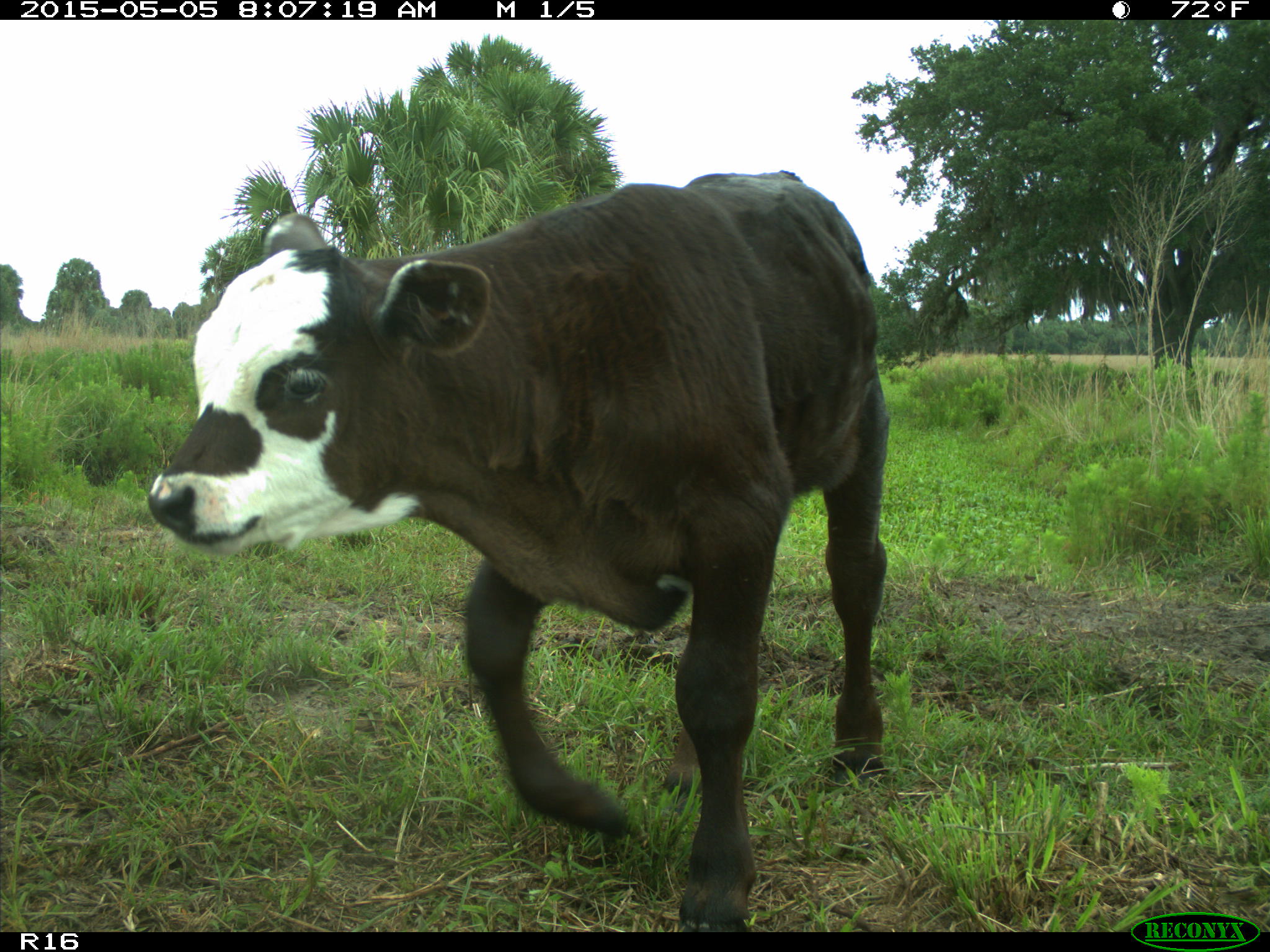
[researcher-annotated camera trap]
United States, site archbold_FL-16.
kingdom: Animalia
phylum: Chordata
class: Mammalia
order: Artiodactyla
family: Bovidae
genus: Bos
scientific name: Bos taurus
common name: domestic cow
Bos taurus (domestic cow).